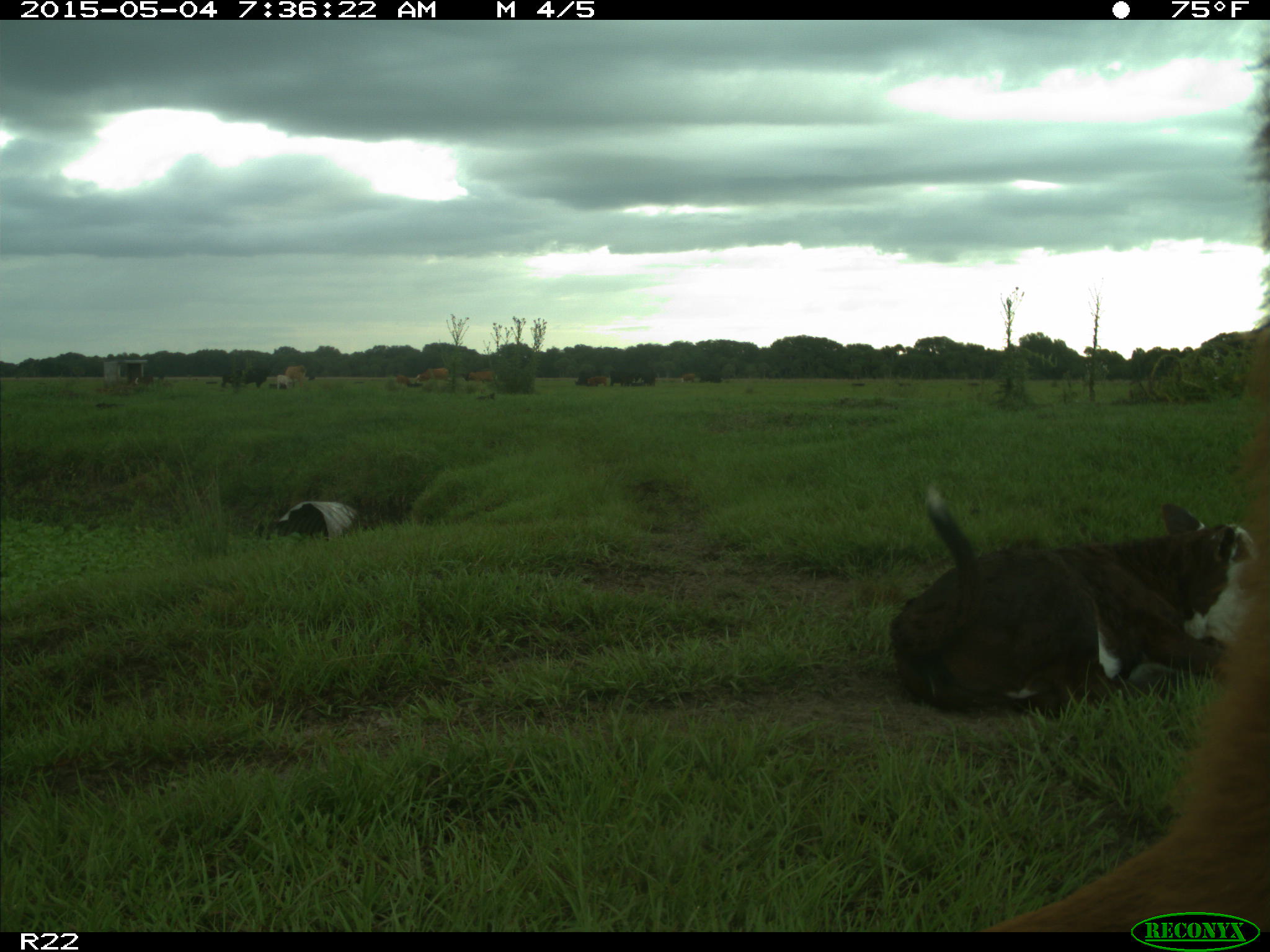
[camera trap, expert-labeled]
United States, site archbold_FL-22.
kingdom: Animalia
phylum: Chordata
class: Mammalia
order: Artiodactyla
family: Bovidae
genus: Bos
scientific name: Bos taurus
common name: domestic cow